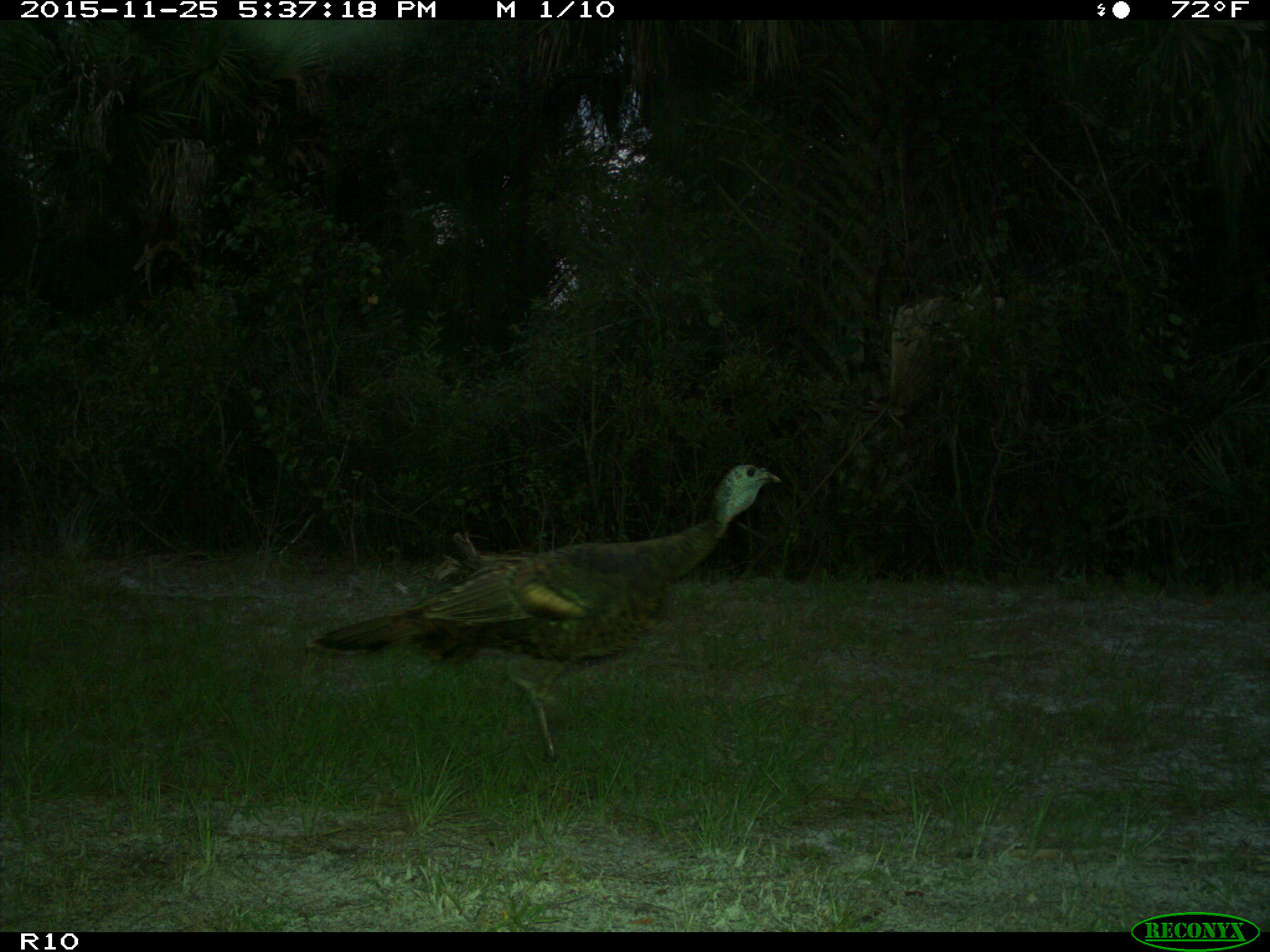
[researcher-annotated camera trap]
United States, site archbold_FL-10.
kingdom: Animalia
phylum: Chordata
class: Aves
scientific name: Aves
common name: birds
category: unidentified bird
Unidentified bird (birds) (Aves).